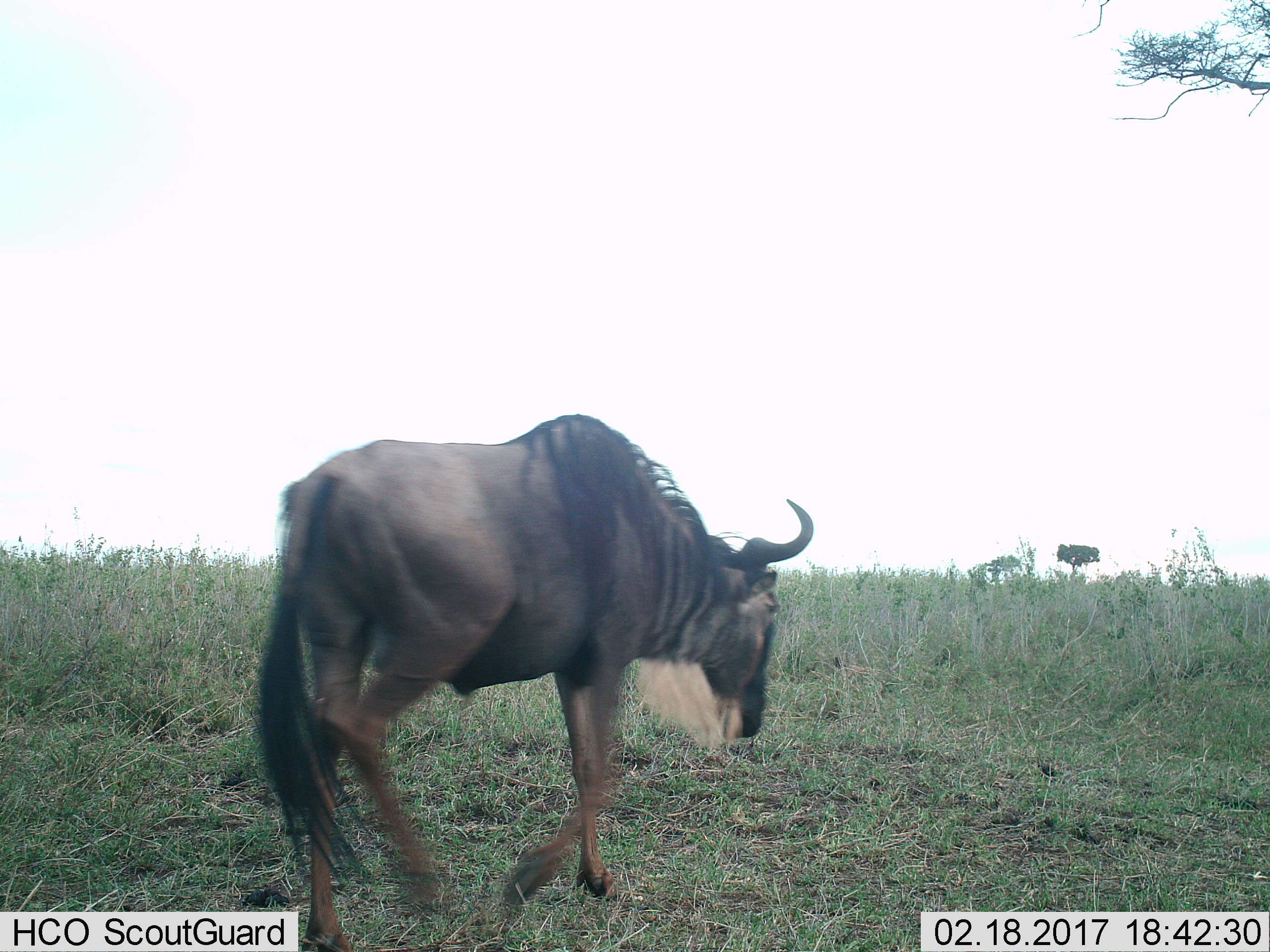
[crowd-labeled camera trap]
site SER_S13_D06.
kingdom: Animalia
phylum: Chordata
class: Mammalia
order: Artiodactyla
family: Bovidae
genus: Connochaetes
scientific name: Connochaetes taurinus taurinus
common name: blue wildebeest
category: wildebeestblue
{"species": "wildebeestblue (blue wildebeest) (Connochaetes taurinus taurinus)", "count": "1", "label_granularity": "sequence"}